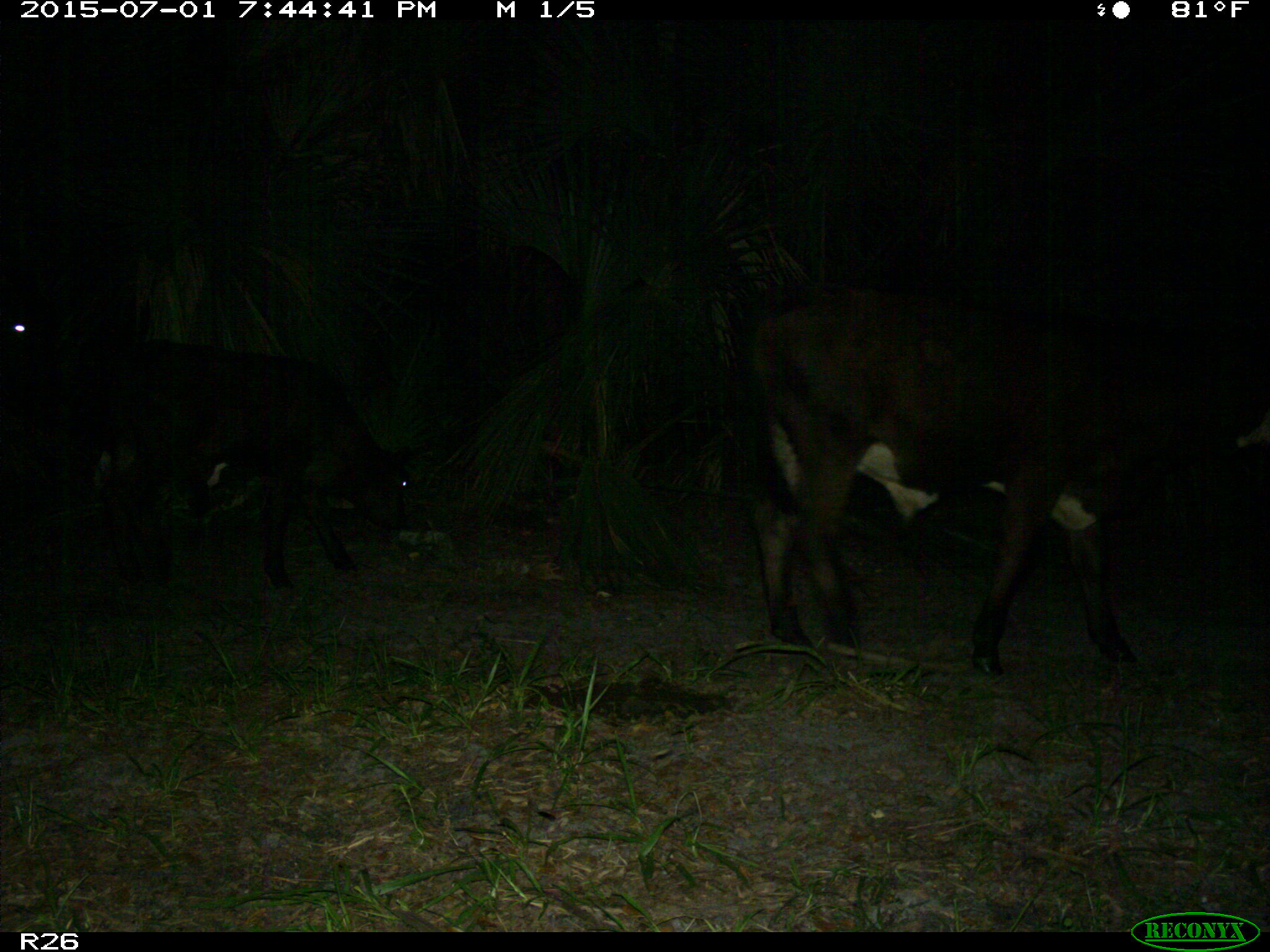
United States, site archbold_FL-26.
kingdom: Animalia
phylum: Chordata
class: Mammalia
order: Artiodactyla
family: Bovidae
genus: Bos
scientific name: Bos taurus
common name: domestic cow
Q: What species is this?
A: Bos taurus (domestic cow).